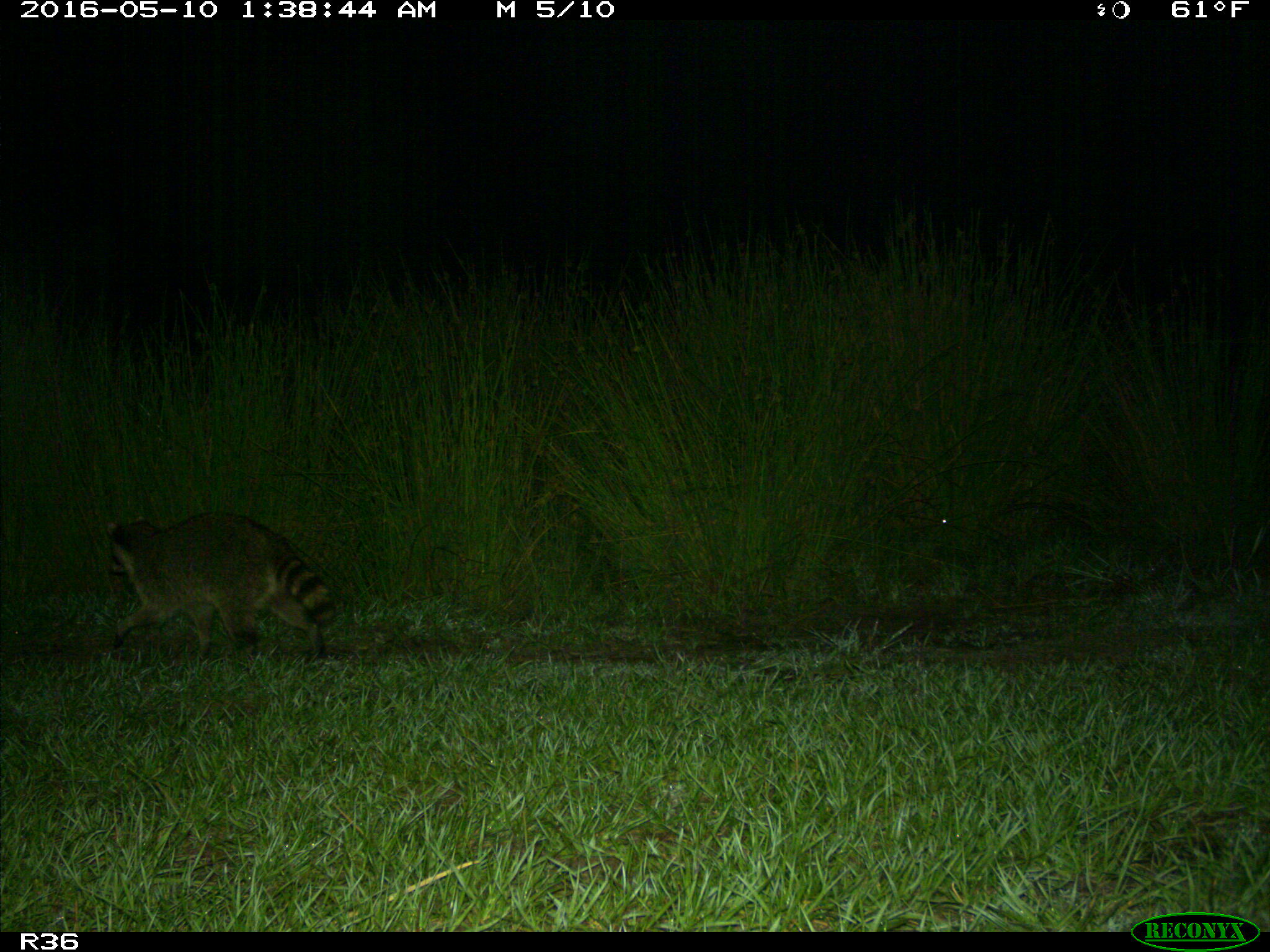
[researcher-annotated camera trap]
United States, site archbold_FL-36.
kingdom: Animalia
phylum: Chordata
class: Mammalia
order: Carnivora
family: Procyonidae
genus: Procyon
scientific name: Procyon lotor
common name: common raccoon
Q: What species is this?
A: Procyon lotor (common raccoon).